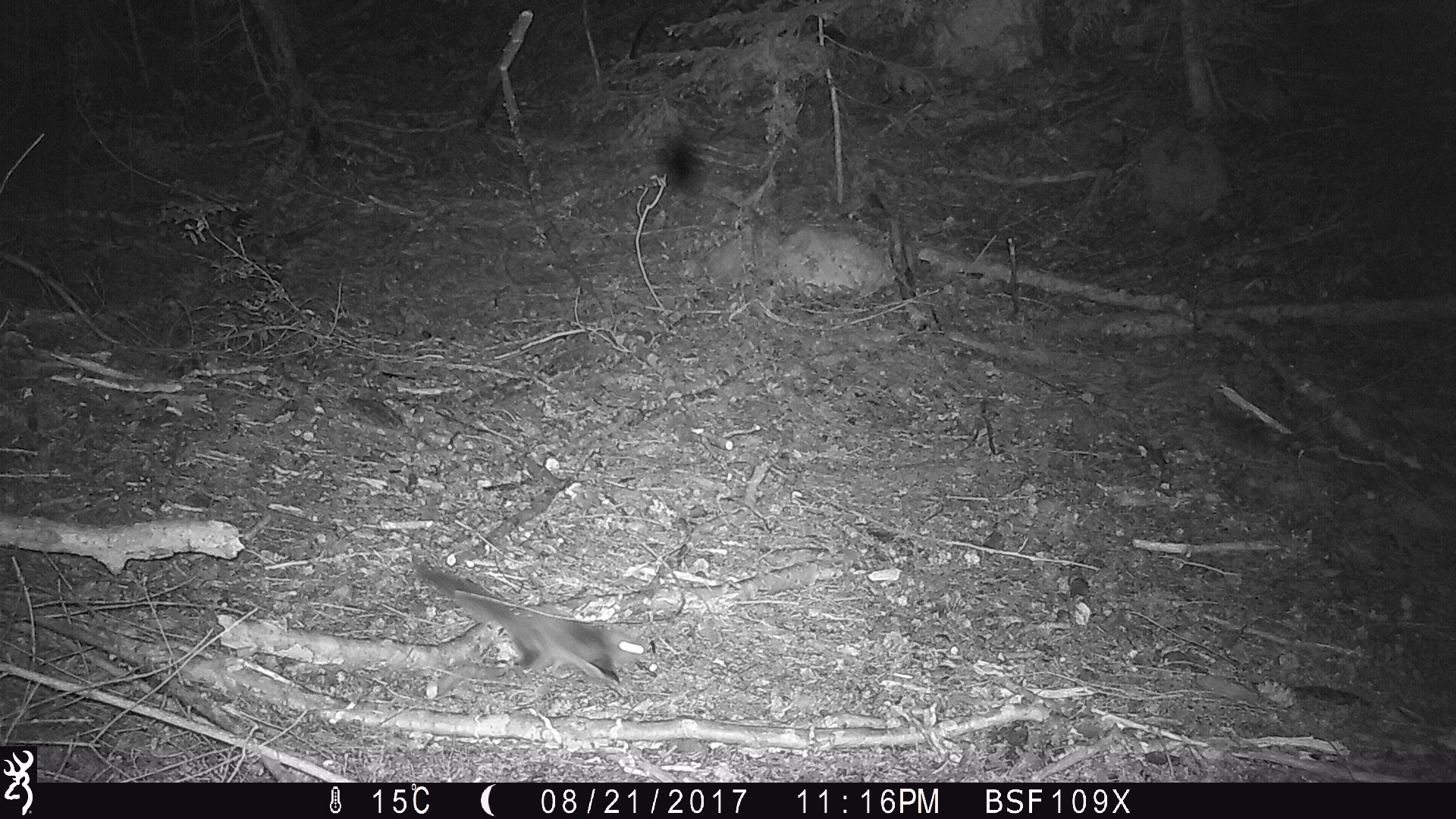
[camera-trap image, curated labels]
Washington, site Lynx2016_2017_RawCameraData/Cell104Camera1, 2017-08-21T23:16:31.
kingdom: Animalia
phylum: Chordata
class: Mammalia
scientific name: Mammalia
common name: small mammal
Small mammal (Mammalia). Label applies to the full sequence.